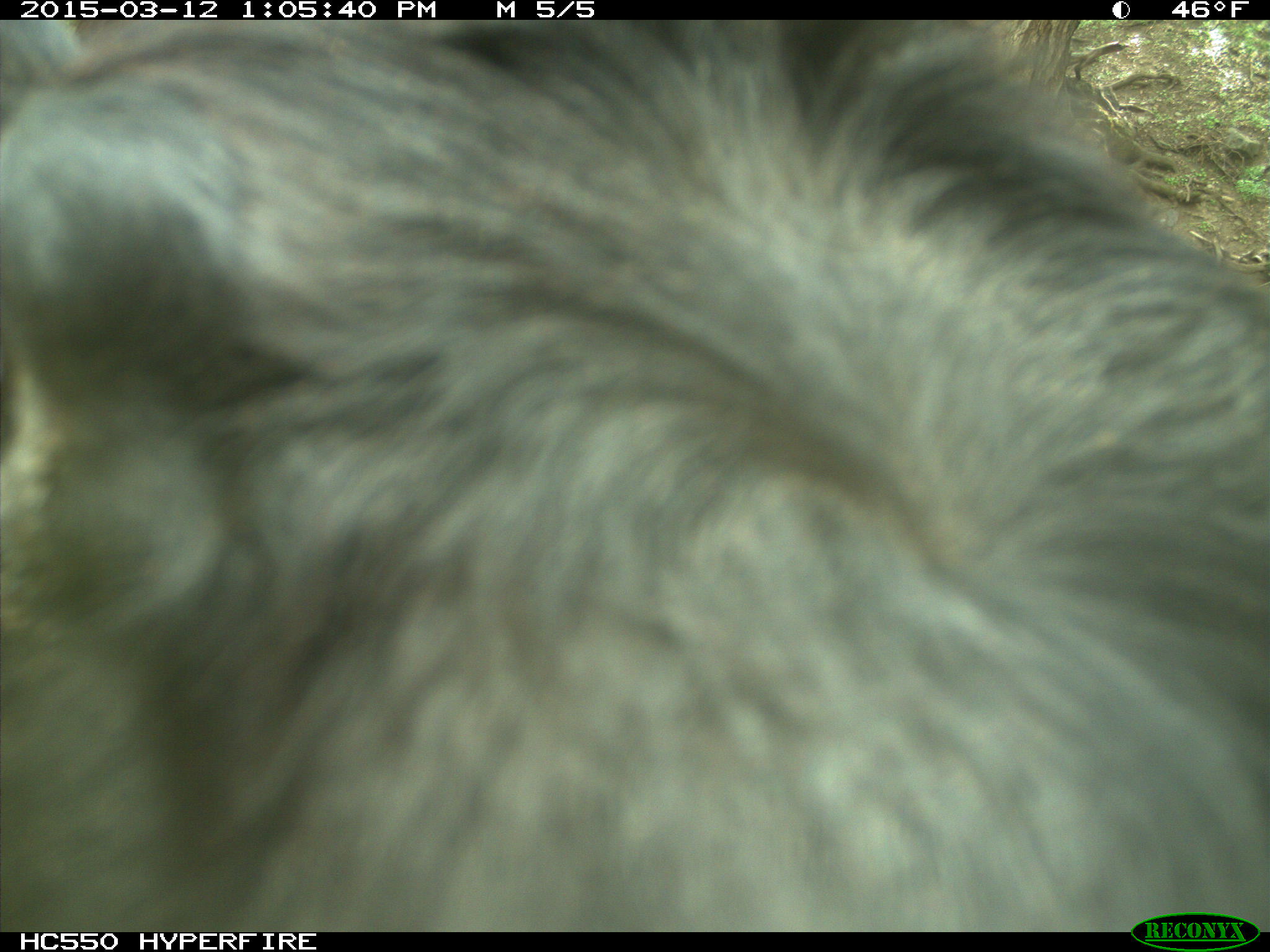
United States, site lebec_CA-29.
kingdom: Animalia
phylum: Chordata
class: Mammalia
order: Artiodactyla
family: Bovidae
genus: Bos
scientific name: Bos taurus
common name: domestic cow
Bos taurus (domestic cow).